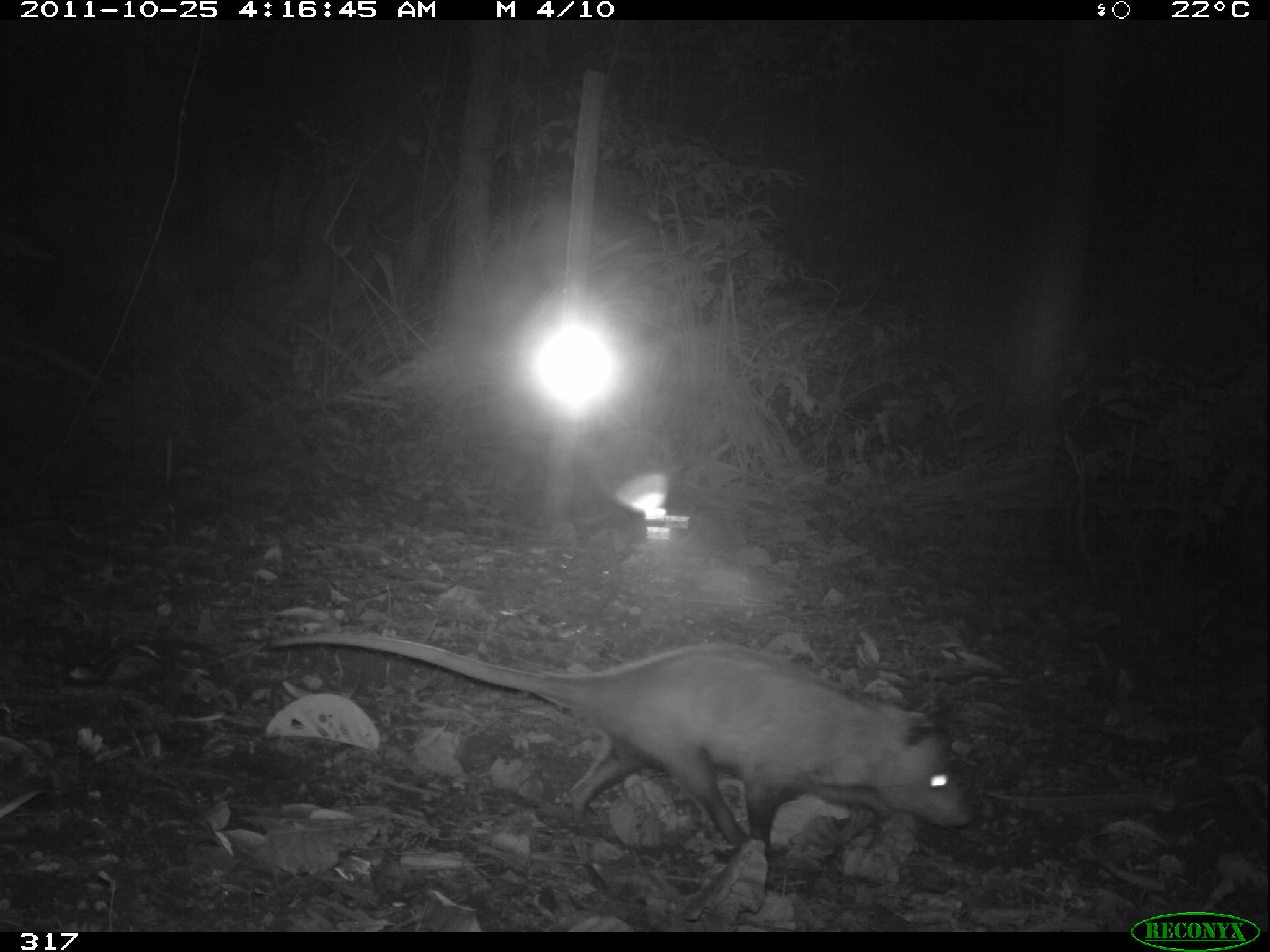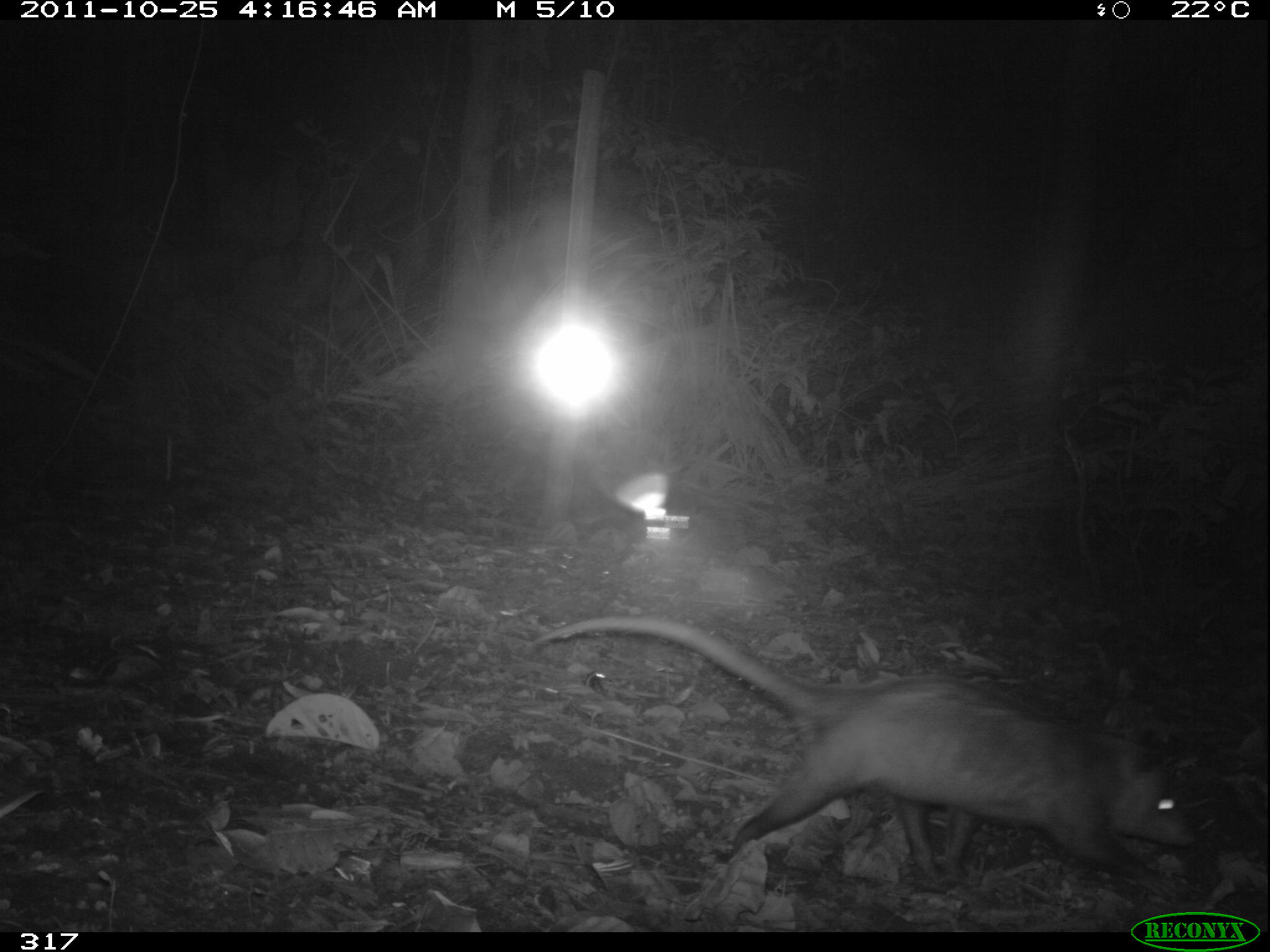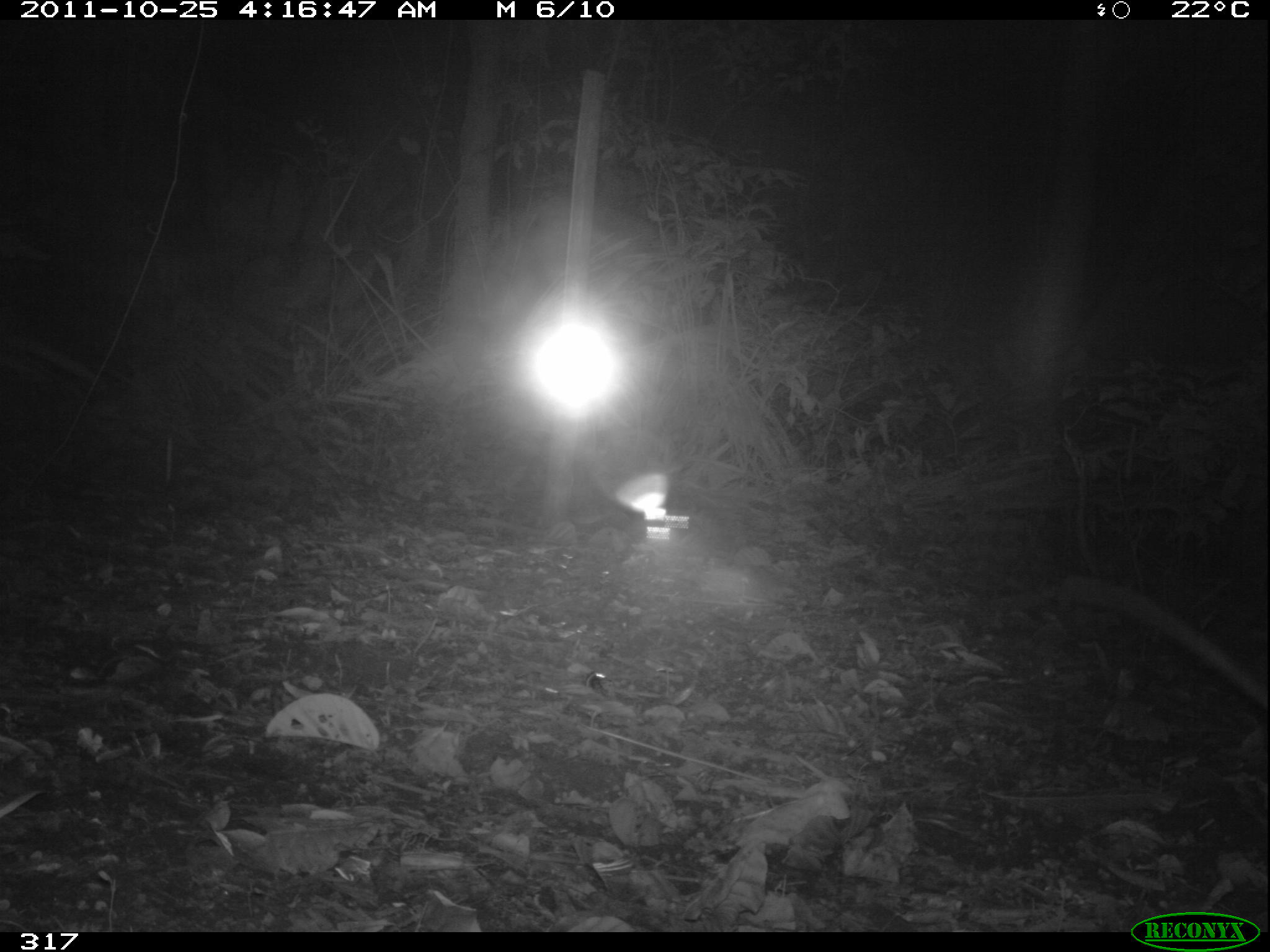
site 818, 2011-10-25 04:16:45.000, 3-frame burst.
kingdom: Animalia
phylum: Chordata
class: Mammalia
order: Didelphimorphia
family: Didelphidae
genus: Didelphis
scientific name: Didelphis marsupialis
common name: southern opossum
Didelphis marsupialis (southern opossum).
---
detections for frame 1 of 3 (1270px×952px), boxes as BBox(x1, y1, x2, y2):
didelphis marsupialis: BBox(274, 629, 974, 859)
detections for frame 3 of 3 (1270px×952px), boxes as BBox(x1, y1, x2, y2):
didelphis marsupialis: BBox(1059, 574, 1267, 709)